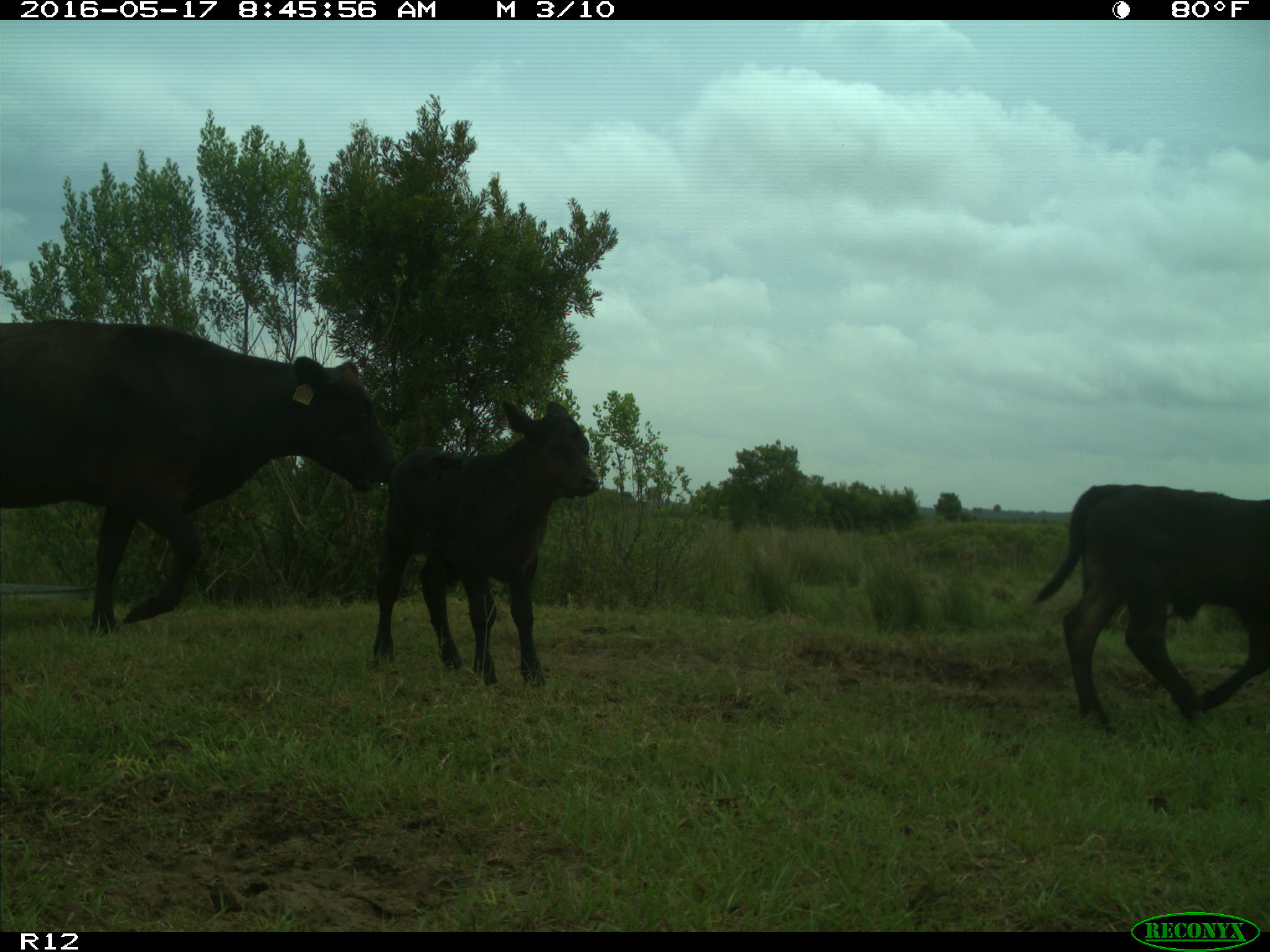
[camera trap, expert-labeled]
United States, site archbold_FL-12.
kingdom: Animalia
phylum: Chordata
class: Mammalia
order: Artiodactyla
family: Bovidae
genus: Bos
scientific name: Bos taurus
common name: domestic cow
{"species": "Bos taurus (domestic cow)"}